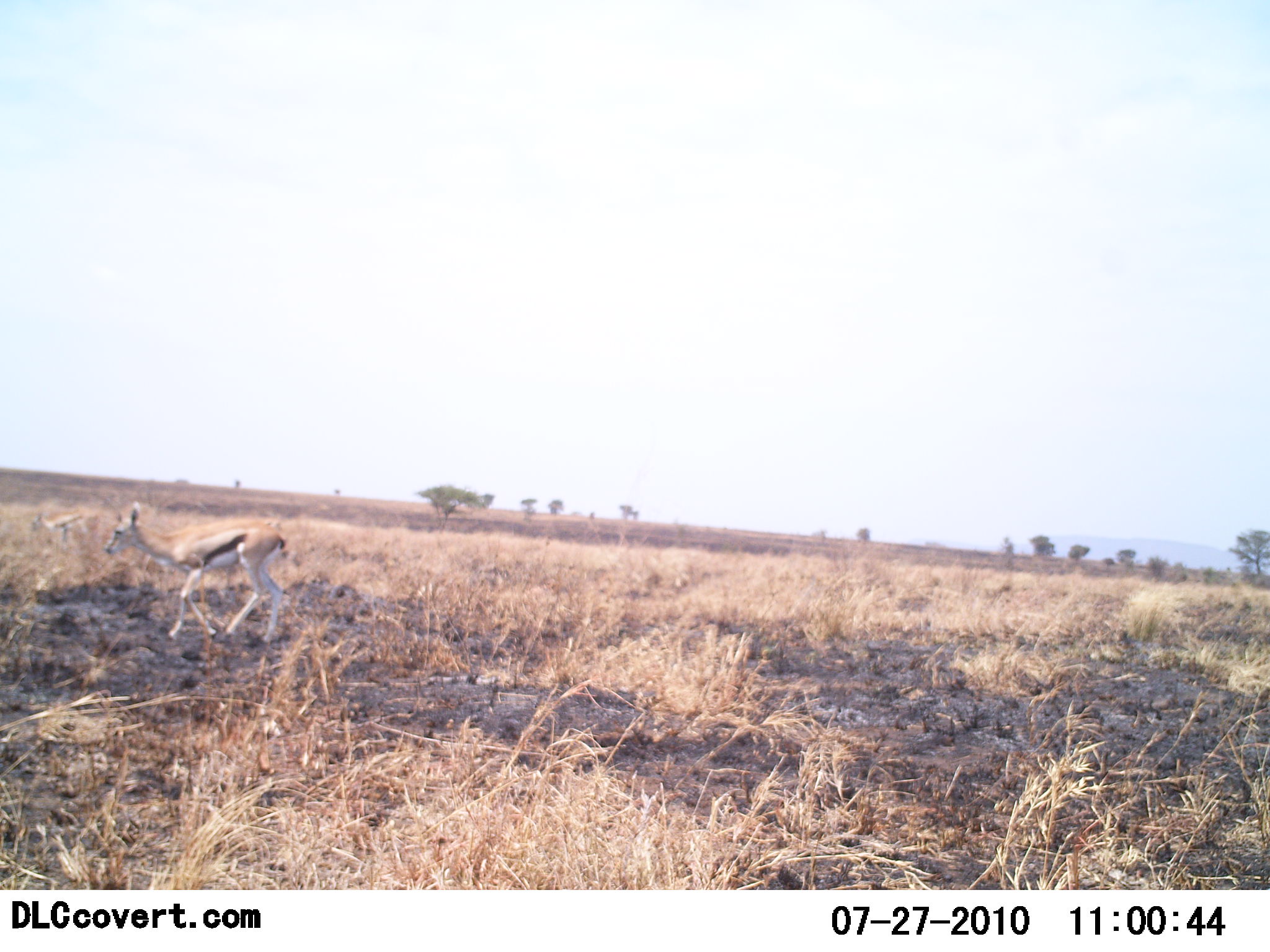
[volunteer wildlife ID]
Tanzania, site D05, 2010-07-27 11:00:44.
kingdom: Animalia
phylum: Chordata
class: Mammalia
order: Artiodactyla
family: Bovidae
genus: Eudorcas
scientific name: Eudorcas thomsonii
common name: thomson's gazelle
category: gazellethomsons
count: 1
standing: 36%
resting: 0%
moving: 71%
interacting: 0%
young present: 14%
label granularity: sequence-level